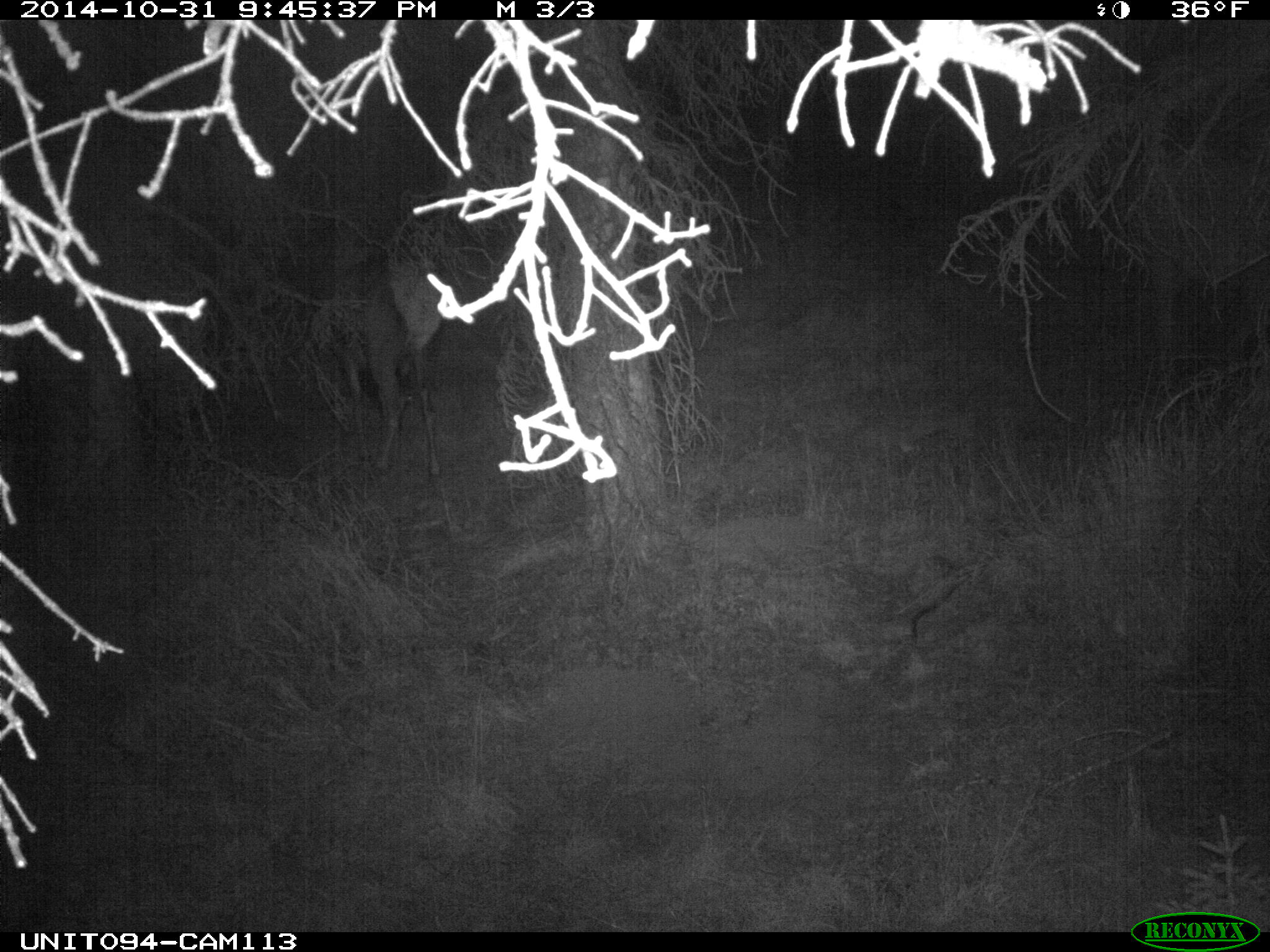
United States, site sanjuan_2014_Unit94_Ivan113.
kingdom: Animalia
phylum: Chordata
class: Mammalia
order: Artiodactyla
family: Cervidae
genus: Cervus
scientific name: Cervus elaphus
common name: red deer